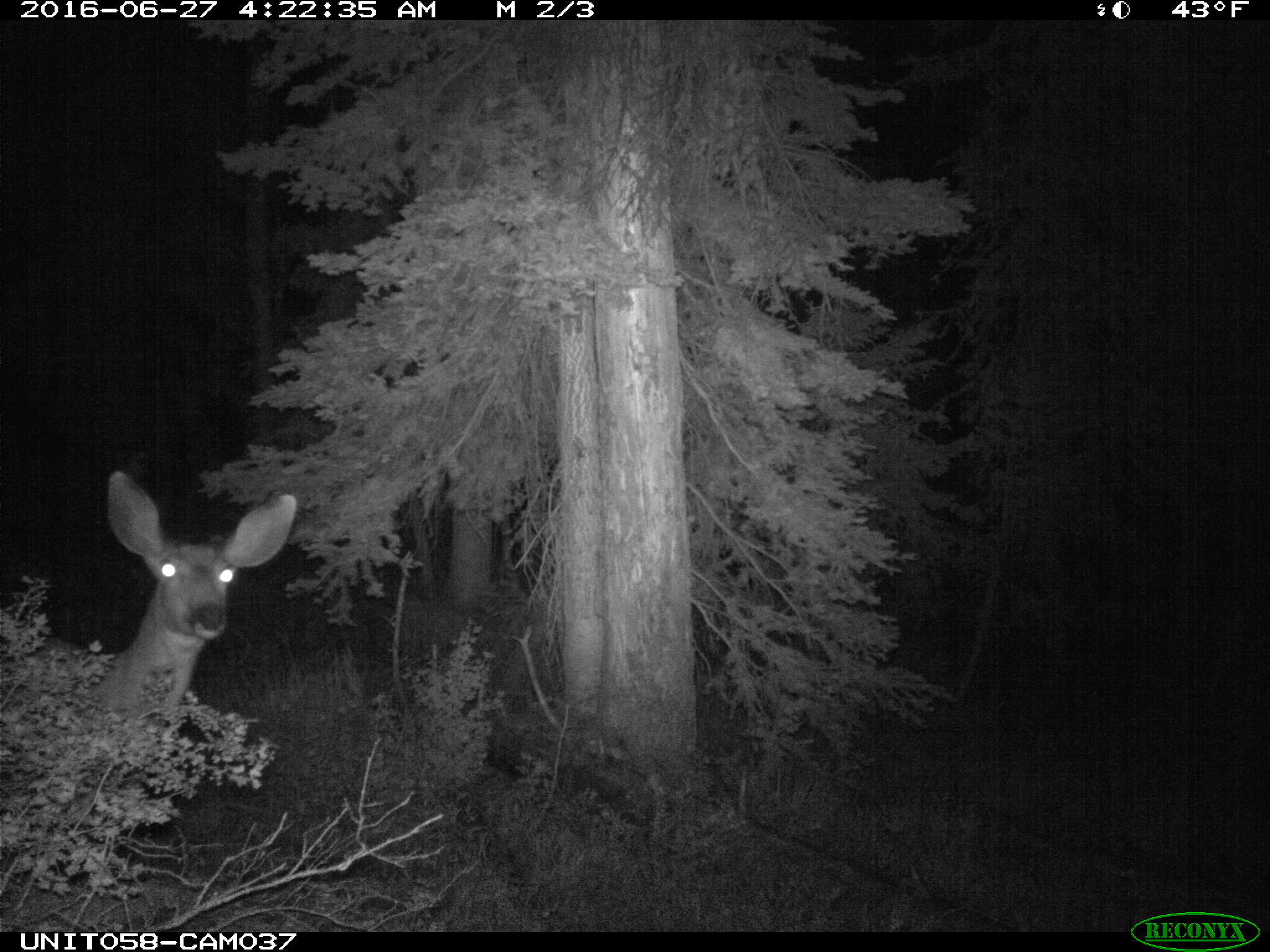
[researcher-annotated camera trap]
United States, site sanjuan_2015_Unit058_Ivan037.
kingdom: Animalia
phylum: Chordata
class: Mammalia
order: Artiodactyla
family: Cervidae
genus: Odocoileus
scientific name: Odocoileus hemionus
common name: mule deer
Odocoileus hemionus (mule deer).